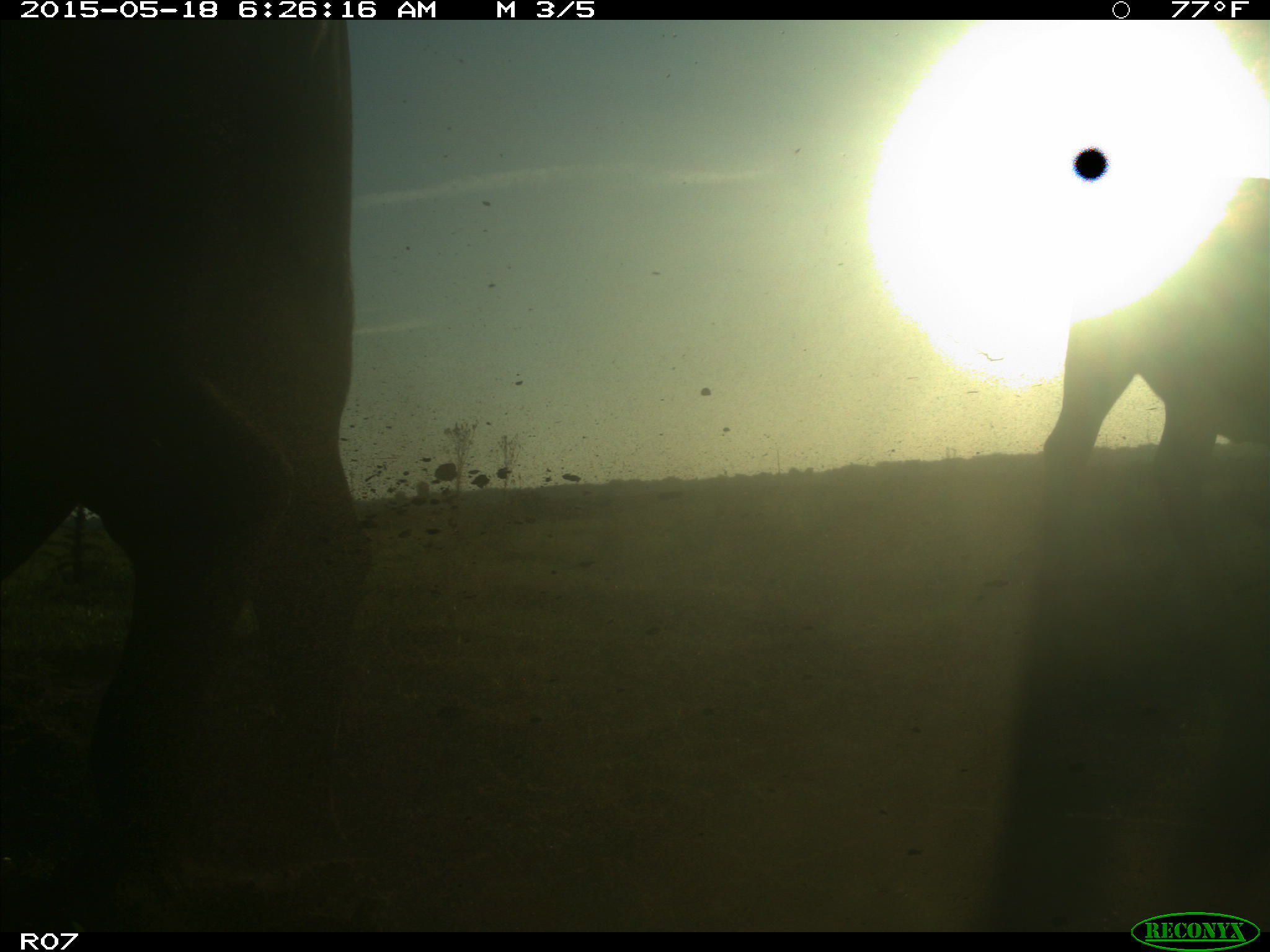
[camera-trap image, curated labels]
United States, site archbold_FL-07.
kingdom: Animalia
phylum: Chordata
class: Mammalia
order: Artiodactyla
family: Bovidae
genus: Bos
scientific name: Bos taurus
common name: domestic cow